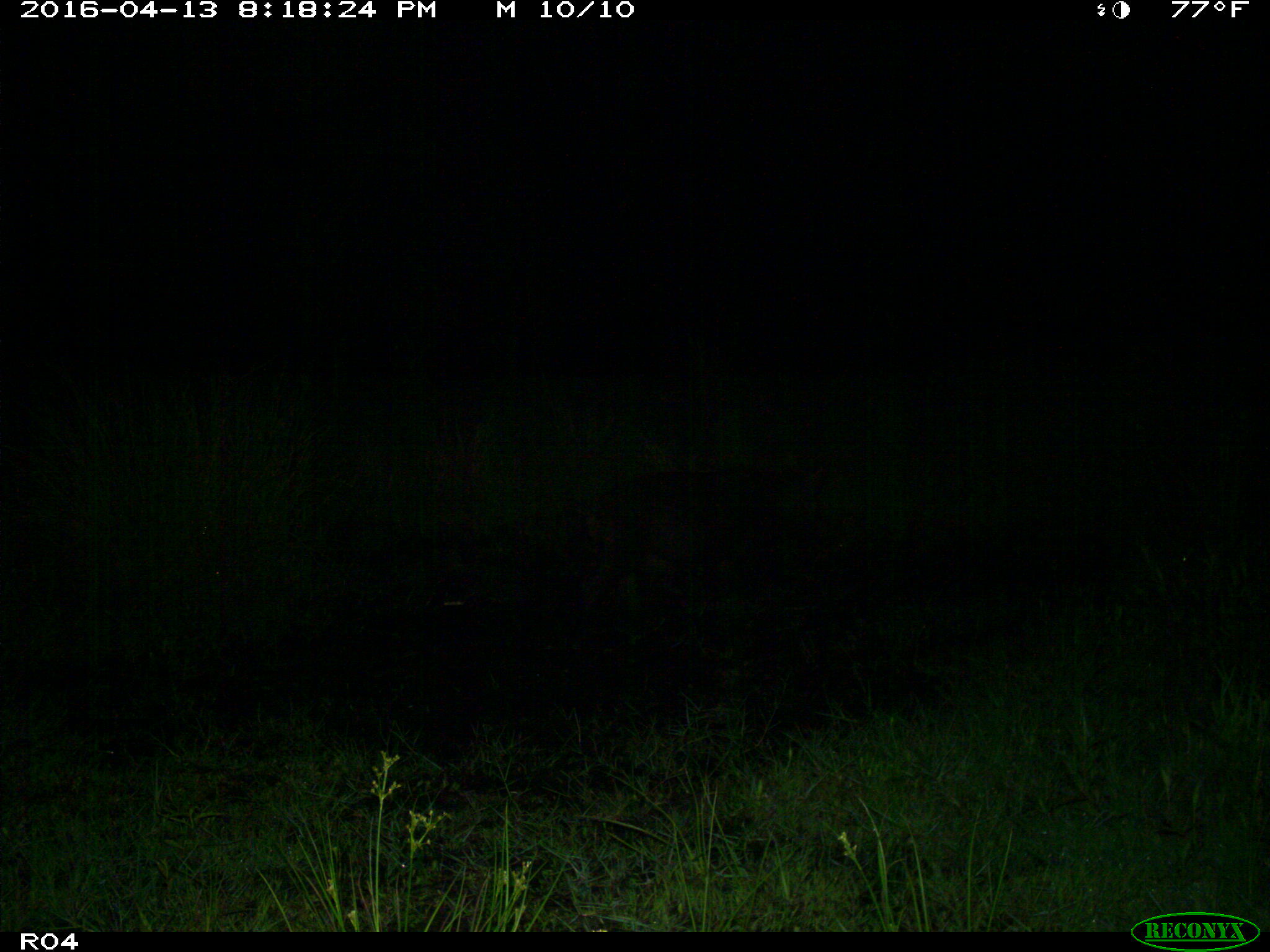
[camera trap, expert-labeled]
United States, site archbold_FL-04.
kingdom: Animalia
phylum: Chordata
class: Mammalia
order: Artiodactyla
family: Suidae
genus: Sus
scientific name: Sus scrofa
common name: wild boar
Sus scrofa (wild boar).